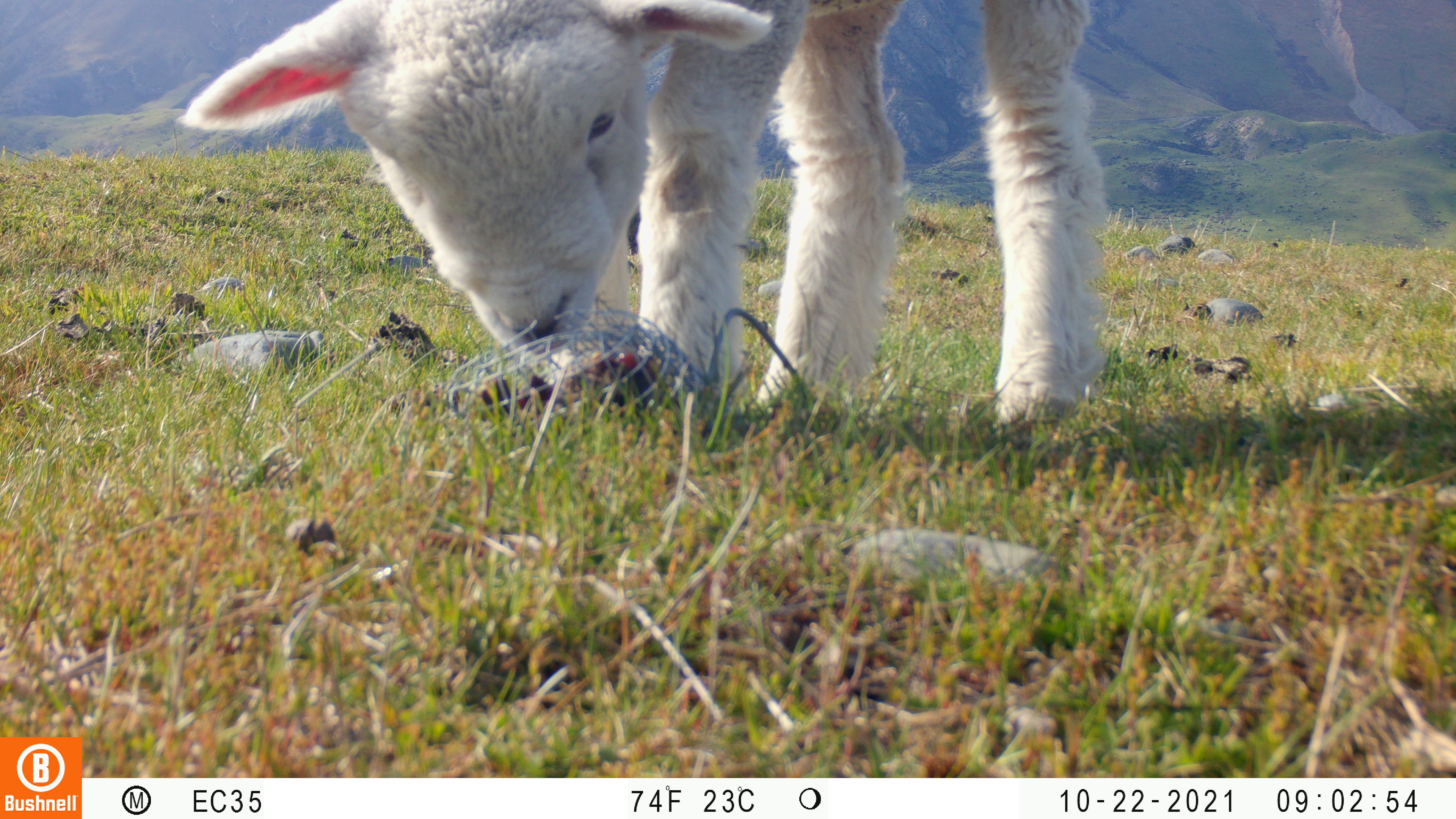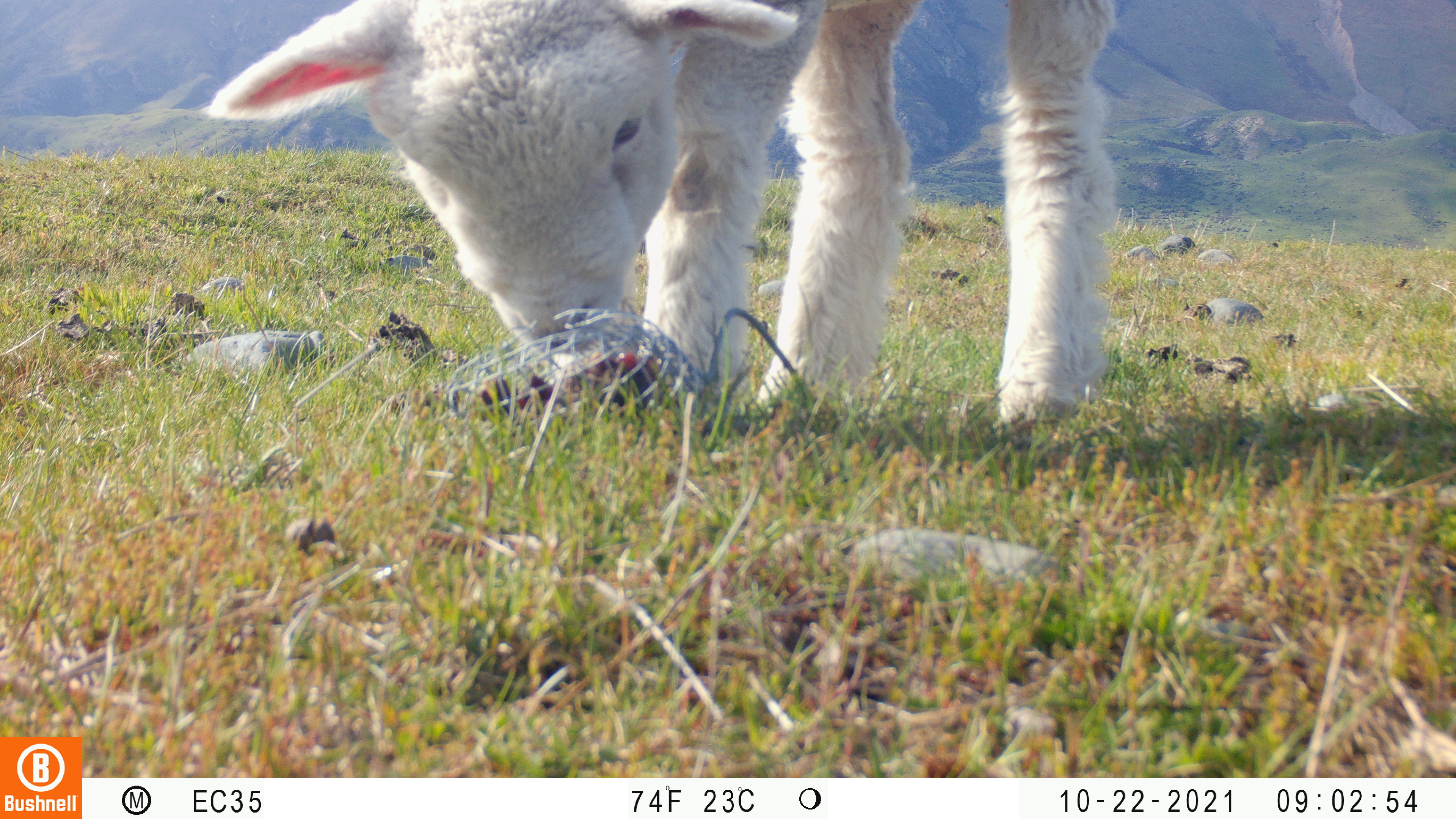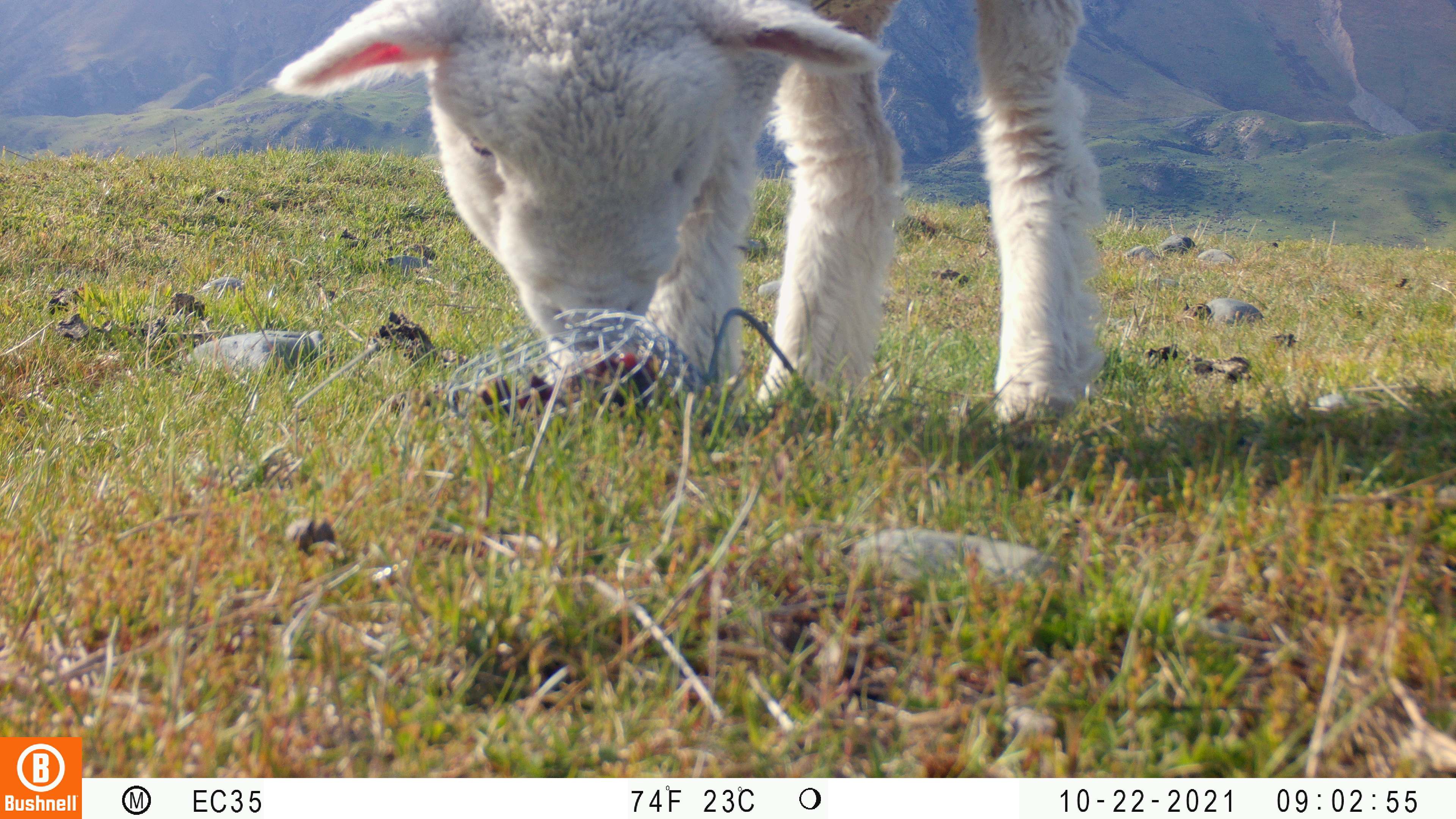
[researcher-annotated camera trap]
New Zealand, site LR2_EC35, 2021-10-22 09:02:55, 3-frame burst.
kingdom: Animalia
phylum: Chordata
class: Mammalia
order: Artiodactyla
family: Bovidae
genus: Bos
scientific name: Bos taurus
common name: domestic cow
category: cow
Cow (domestic cow) (Bos taurus).